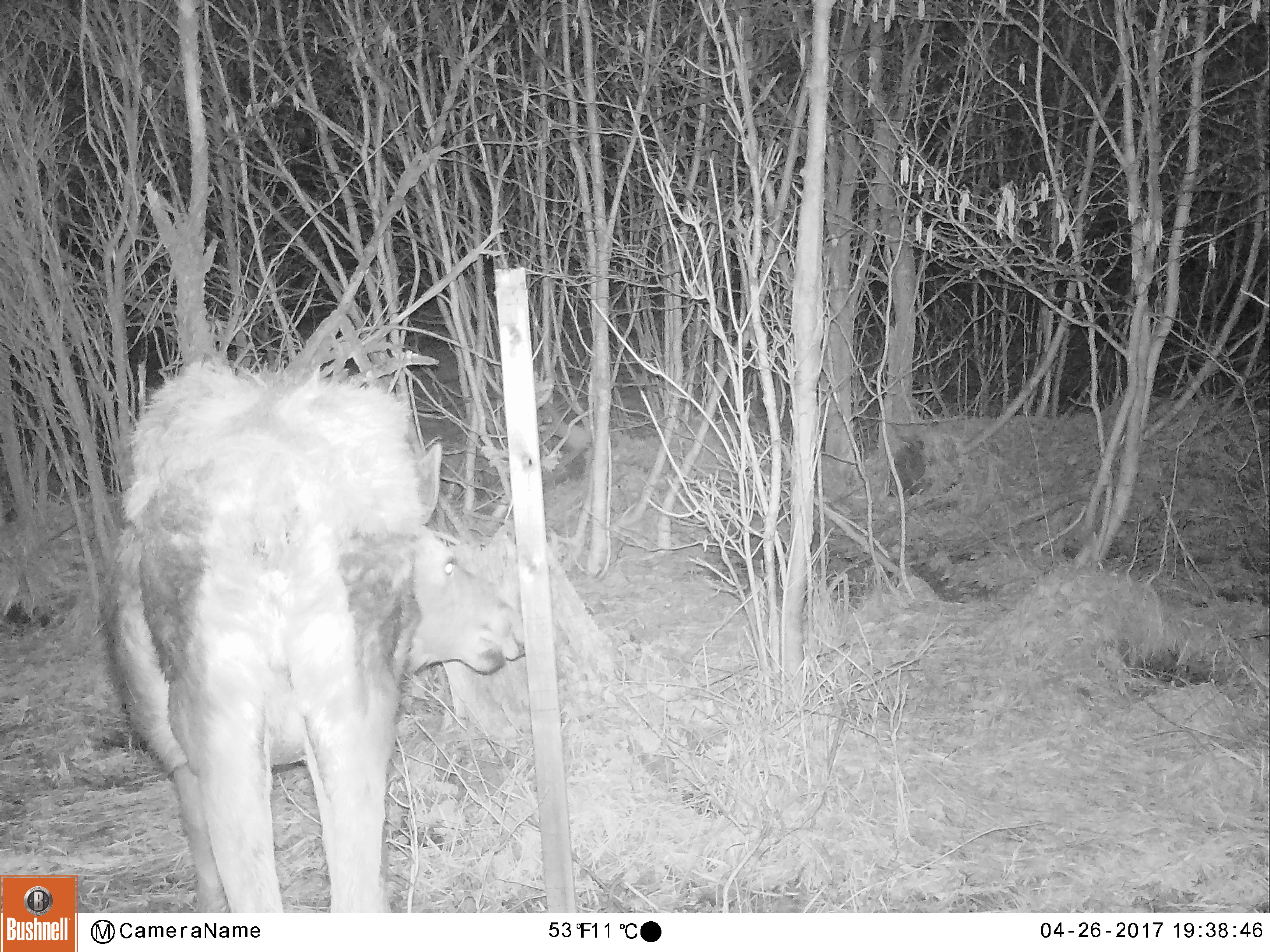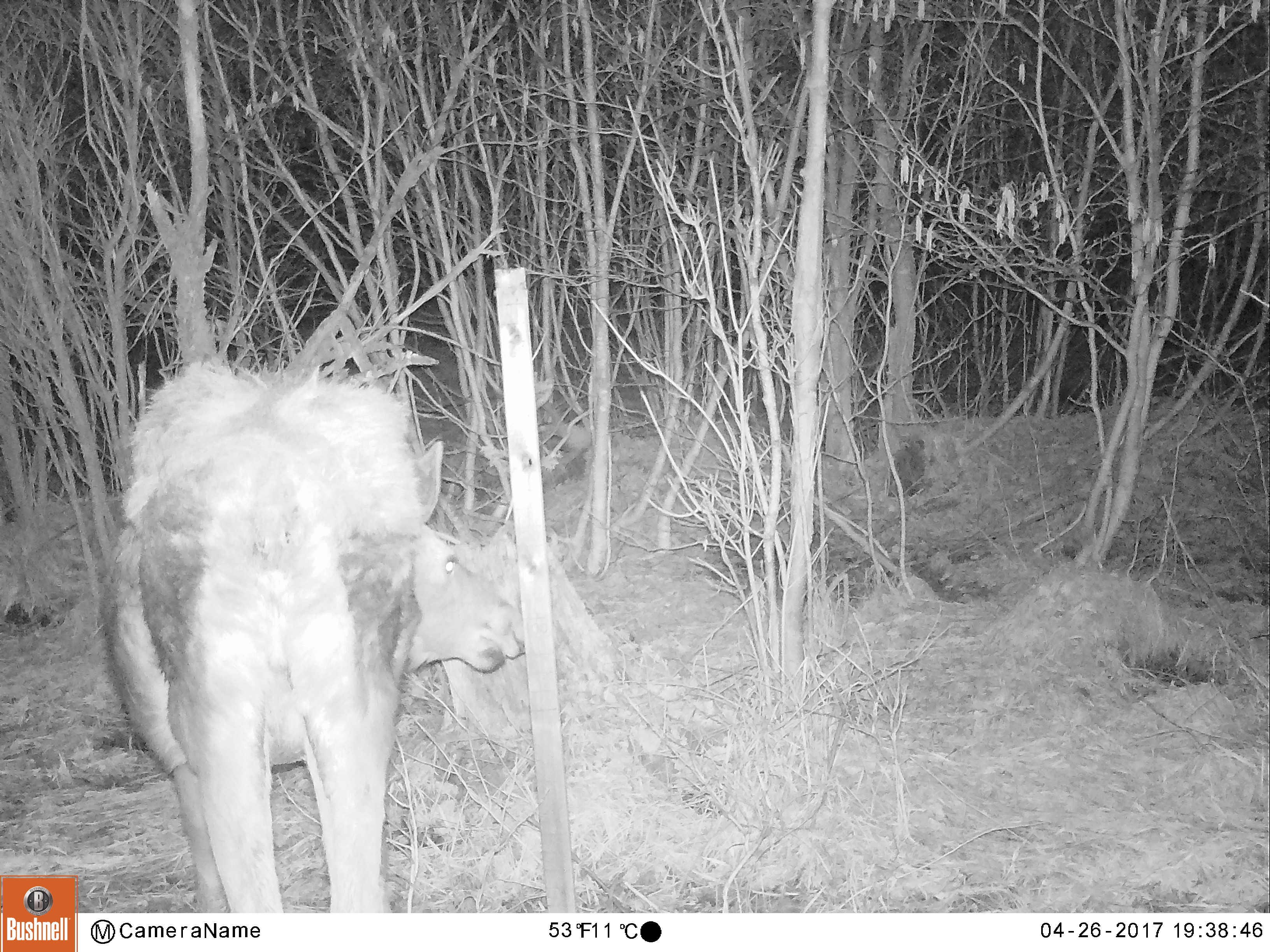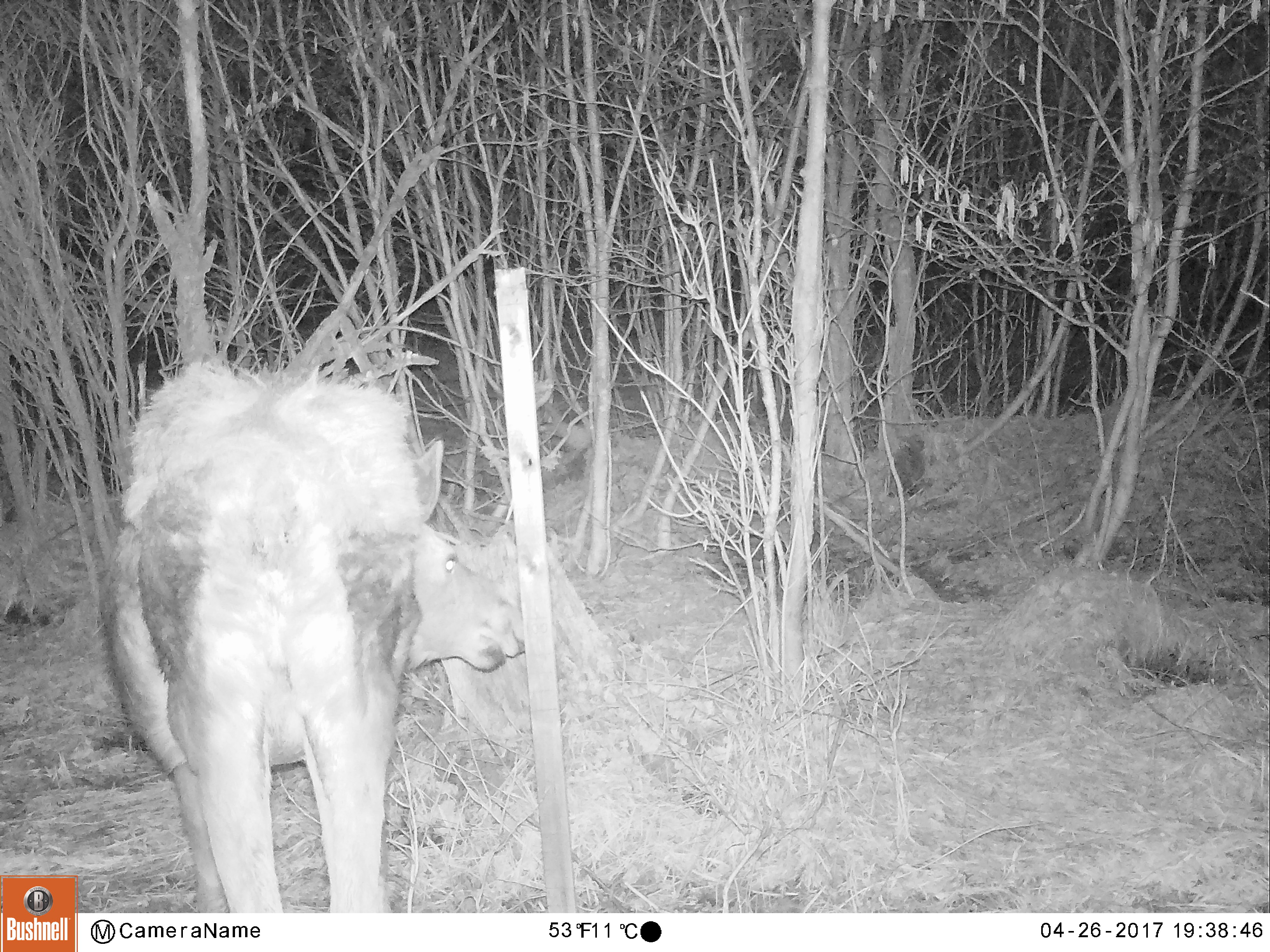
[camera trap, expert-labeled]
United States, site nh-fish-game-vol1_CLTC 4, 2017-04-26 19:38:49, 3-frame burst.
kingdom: Animalia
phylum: Chordata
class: Mammalia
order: Artiodactyla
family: Cervidae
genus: Alces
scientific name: Alces alces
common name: moose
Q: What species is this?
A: Moose (Alces alces).